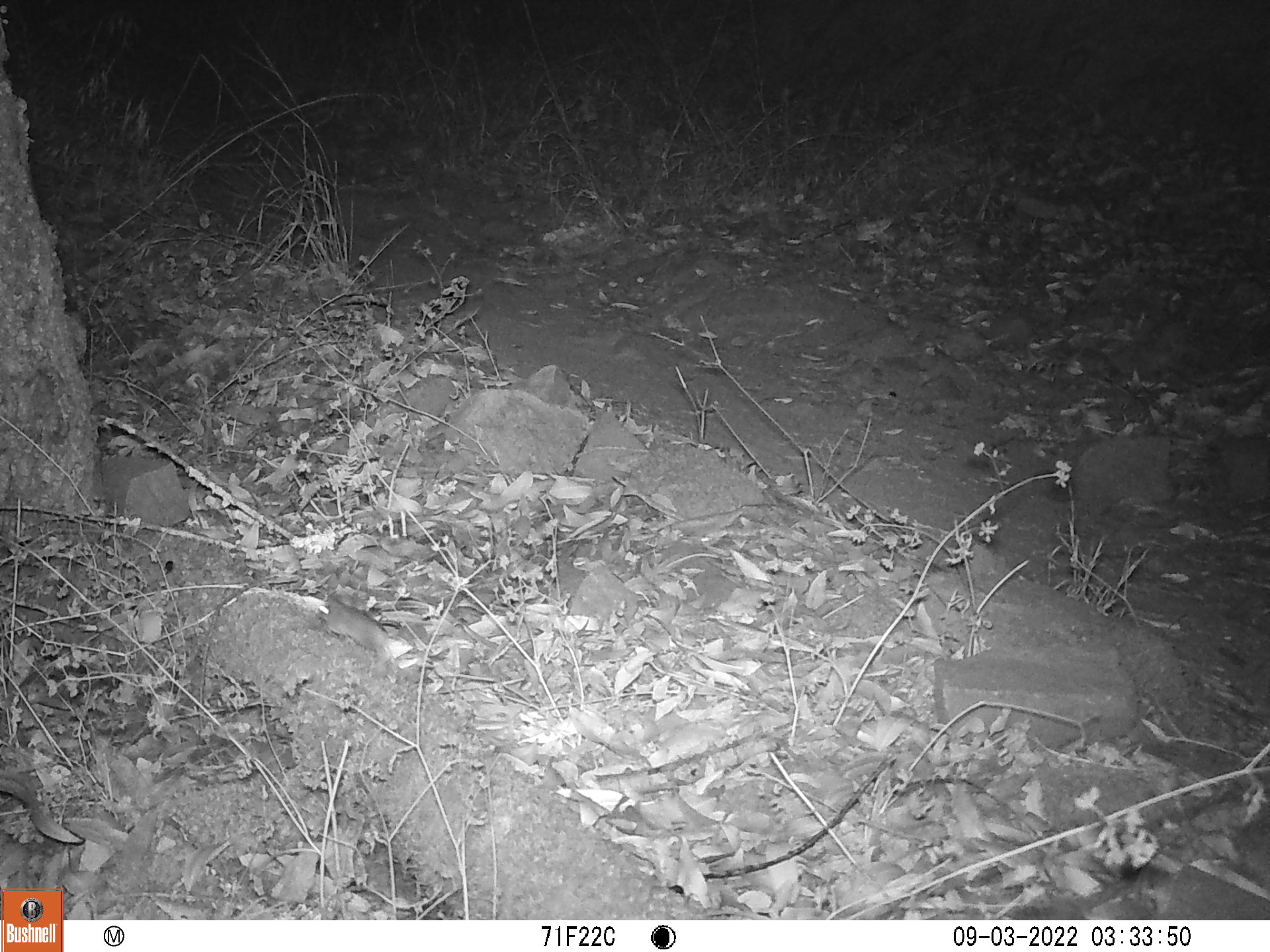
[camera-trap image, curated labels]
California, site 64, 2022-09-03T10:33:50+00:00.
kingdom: Animalia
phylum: Chordata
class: Mammalia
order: Rodentia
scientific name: Rodentia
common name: mouse or rat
Mouse or rat (Rodentia).